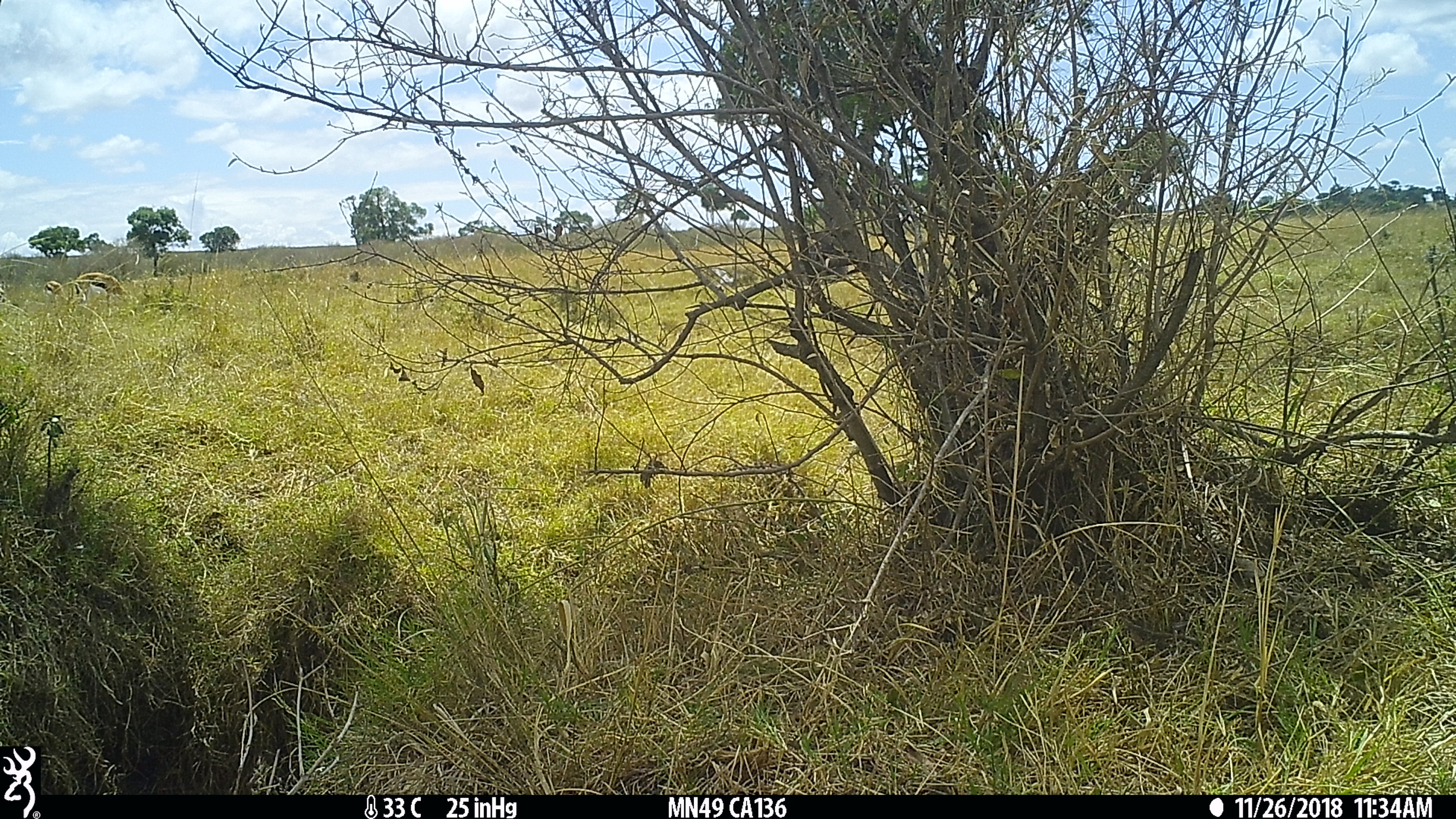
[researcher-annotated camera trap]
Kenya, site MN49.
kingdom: Animalia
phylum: Chordata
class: Mammalia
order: Artiodactyla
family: Bovidae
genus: Eudorcas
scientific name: Eudorcas thomsonii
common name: thomon's gazelle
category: gazelle thomsons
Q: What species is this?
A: Gazelle thomsons (thomon's gazelle) (Eudorcas thomsonii).